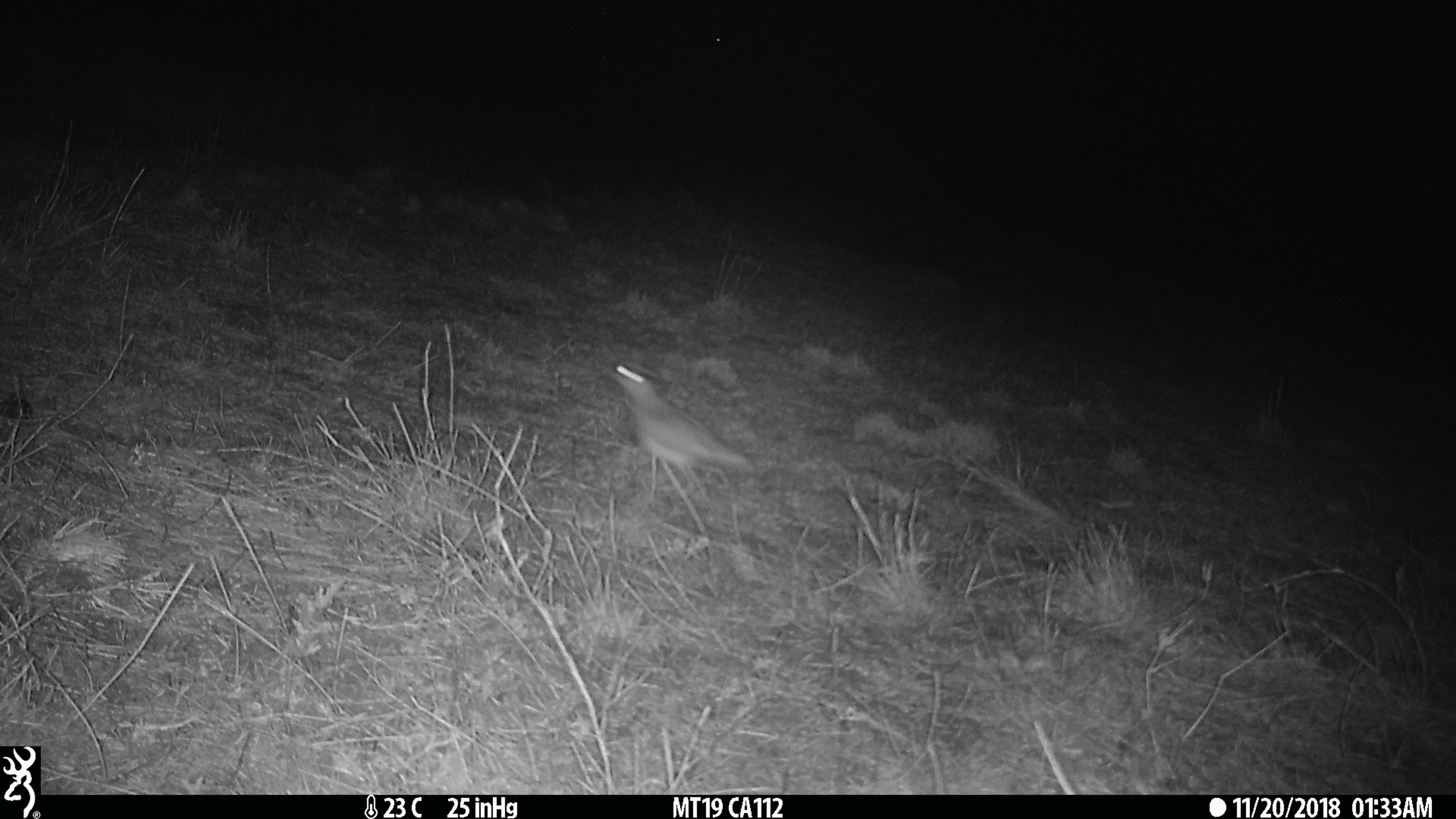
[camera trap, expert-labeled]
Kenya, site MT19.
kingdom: Animalia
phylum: Chordata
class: Aves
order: Charadriiformes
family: Charadriidae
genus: Vanellus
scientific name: Vanellus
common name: lapwing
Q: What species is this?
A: Lapwing (Vanellus).